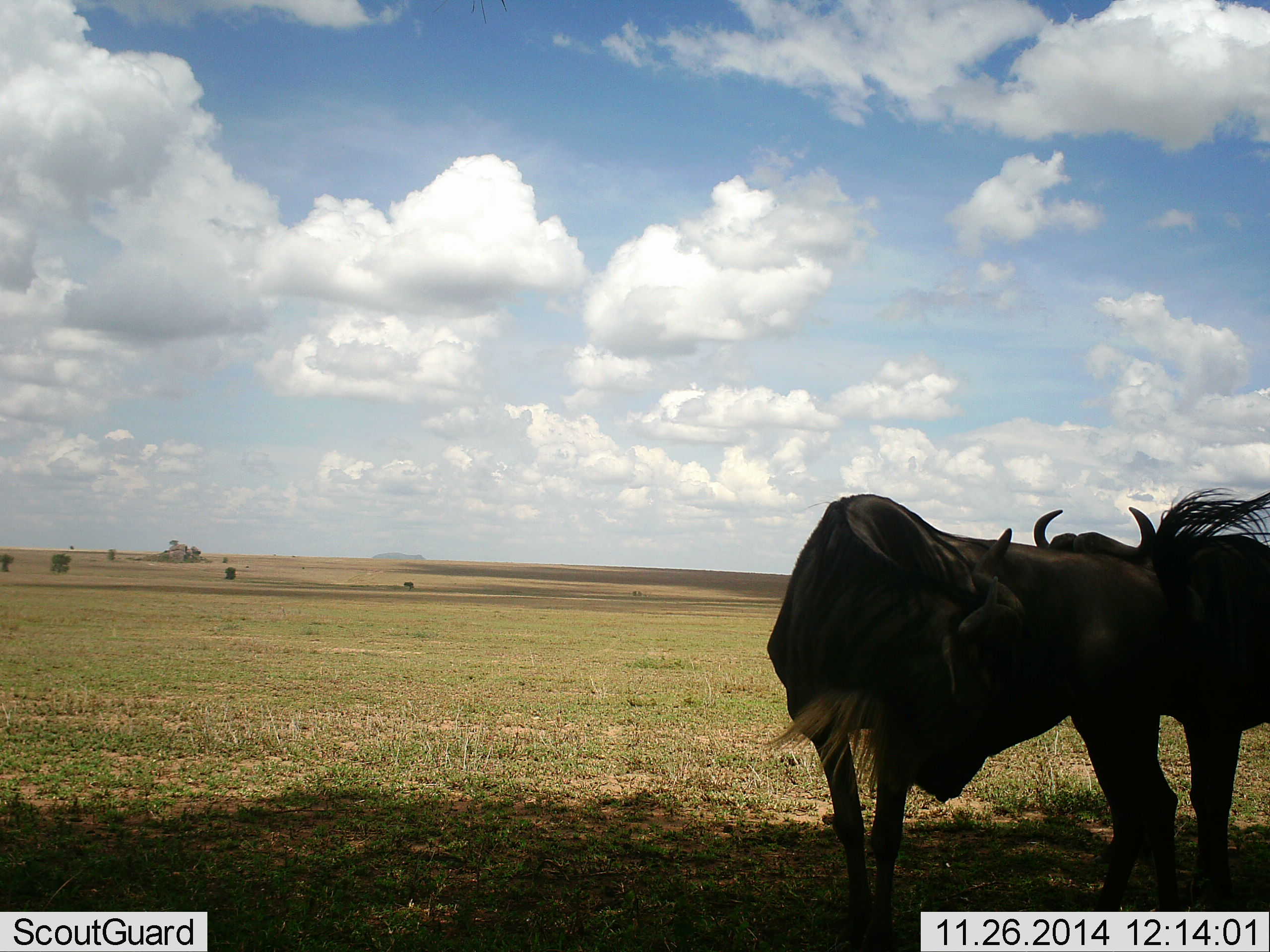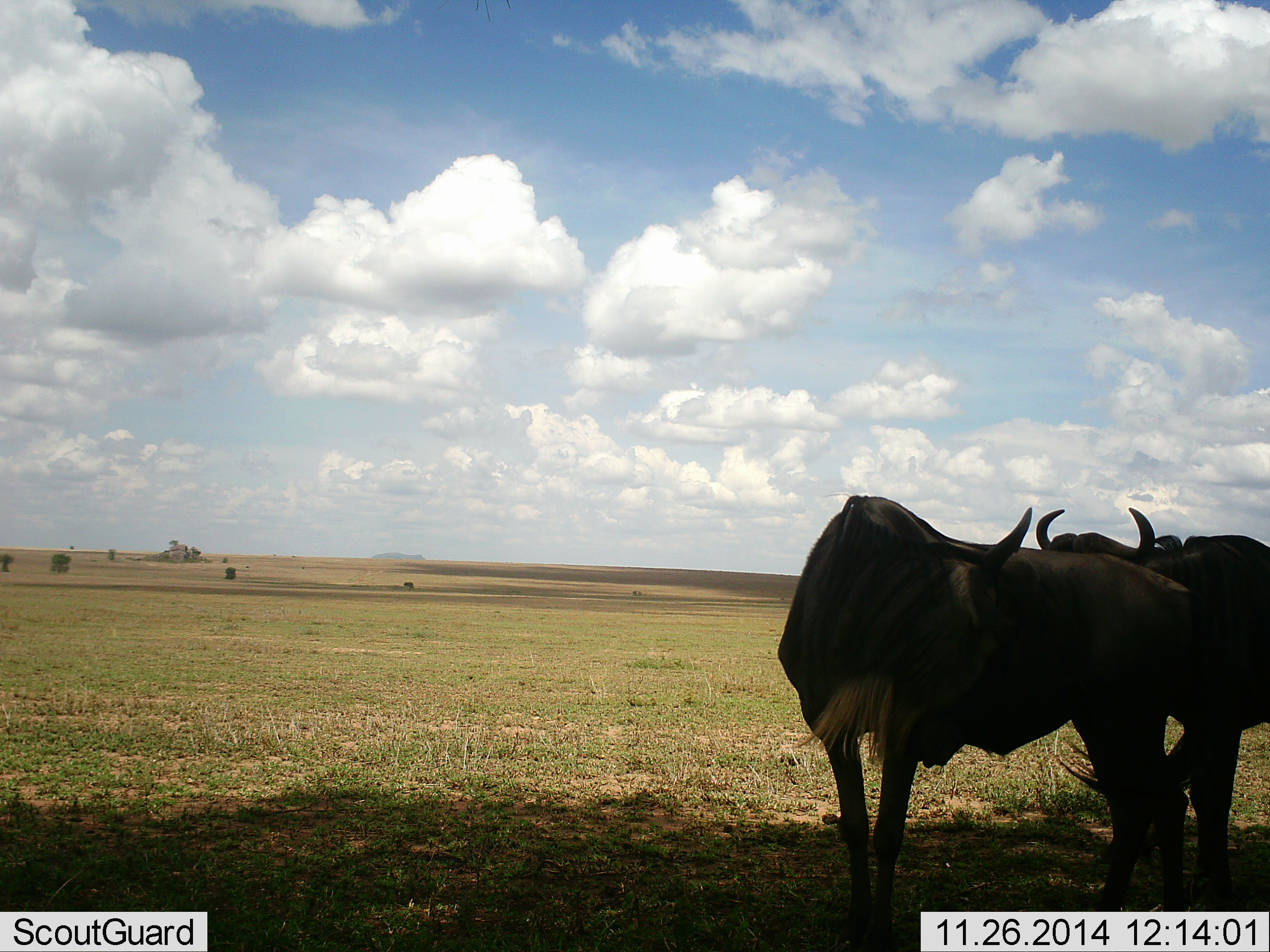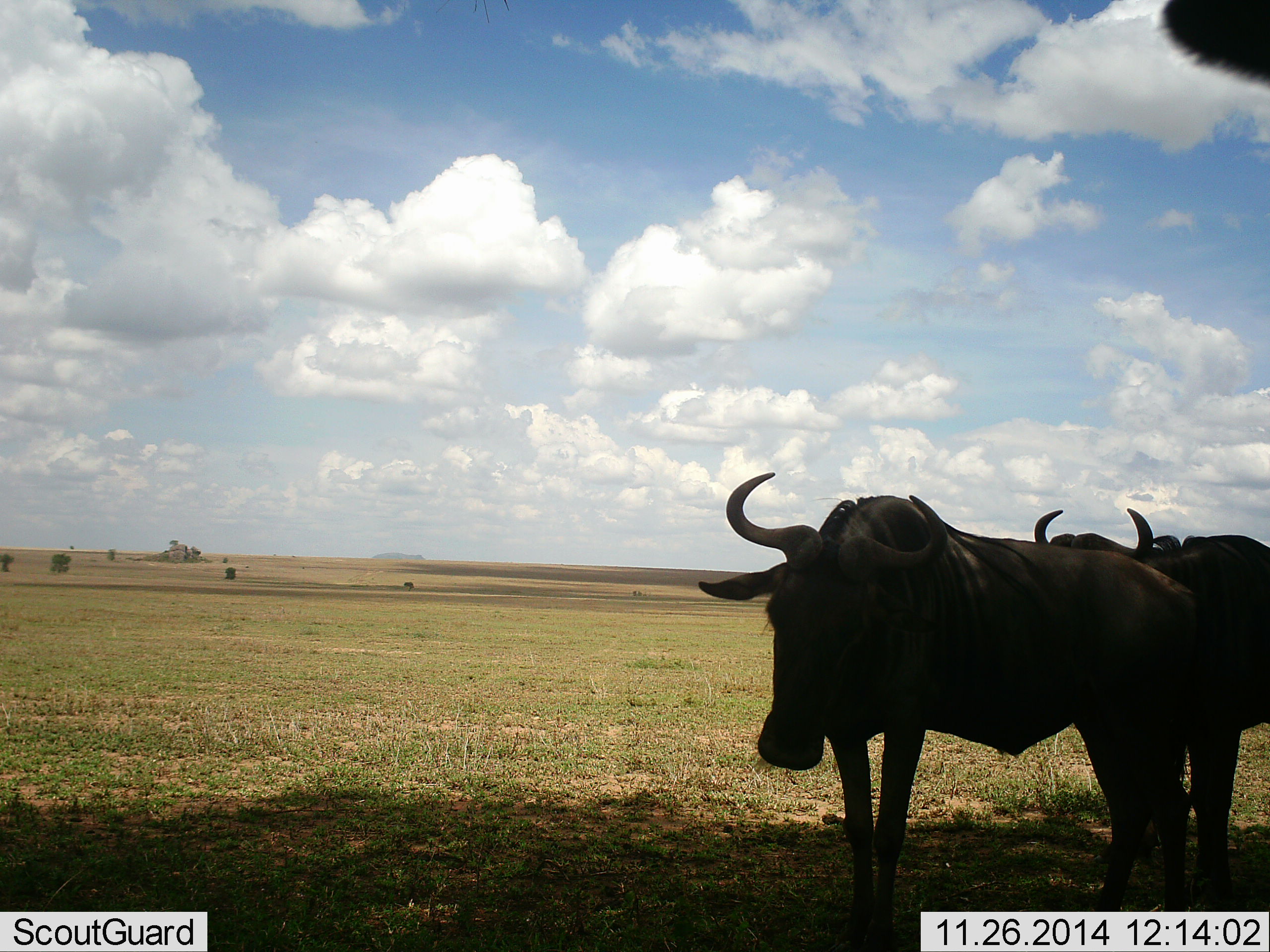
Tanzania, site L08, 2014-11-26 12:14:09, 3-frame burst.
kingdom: Animalia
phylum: Chordata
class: Mammalia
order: Artiodactyla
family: Bovidae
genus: Connochaetes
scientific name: Connochaetes taurinus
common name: blue wildebeest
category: wildebeest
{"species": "wildebeest (blue wildebeest) (Connochaetes taurinus)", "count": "2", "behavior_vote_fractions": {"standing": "100%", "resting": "0%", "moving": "0%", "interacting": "10%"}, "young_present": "0%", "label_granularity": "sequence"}